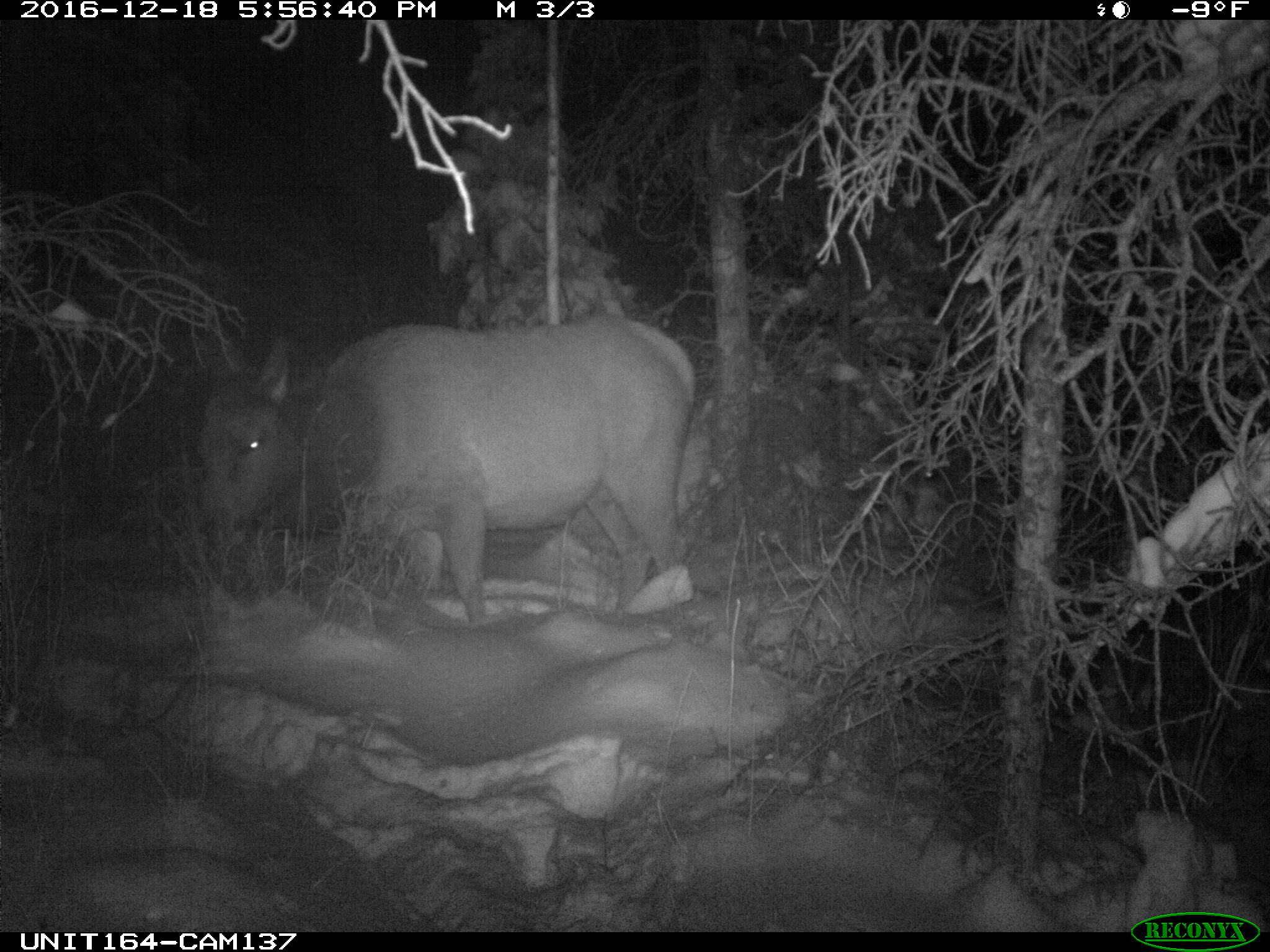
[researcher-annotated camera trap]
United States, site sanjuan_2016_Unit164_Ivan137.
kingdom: Animalia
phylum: Chordata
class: Mammalia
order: Artiodactyla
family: Cervidae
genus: Cervus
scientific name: Cervus elaphus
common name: red deer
Cervus elaphus (red deer).